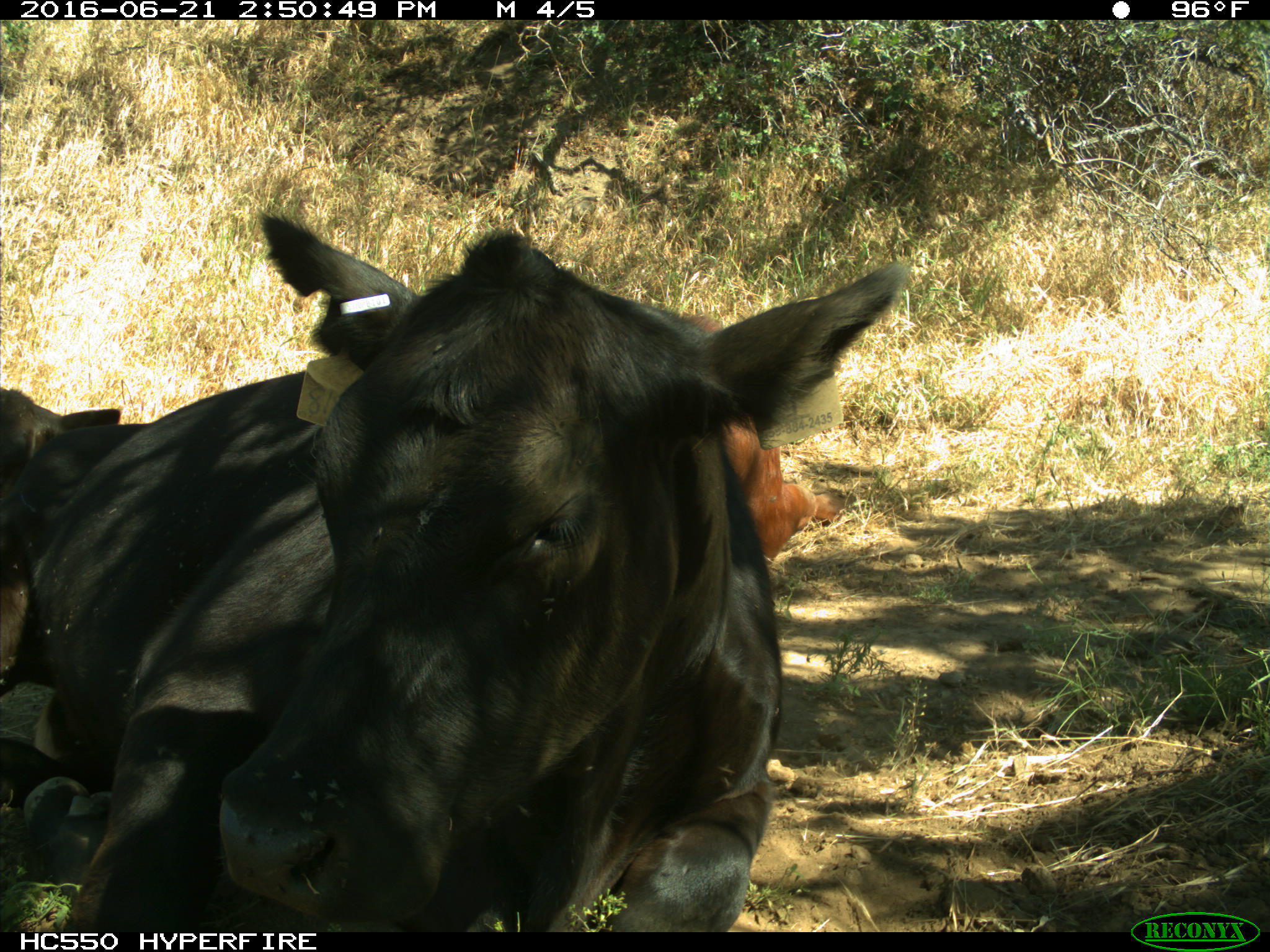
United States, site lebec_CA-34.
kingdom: Animalia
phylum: Chordata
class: Mammalia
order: Artiodactyla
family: Bovidae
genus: Bos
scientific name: Bos taurus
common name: domestic cow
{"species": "Bos taurus (domestic cow)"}